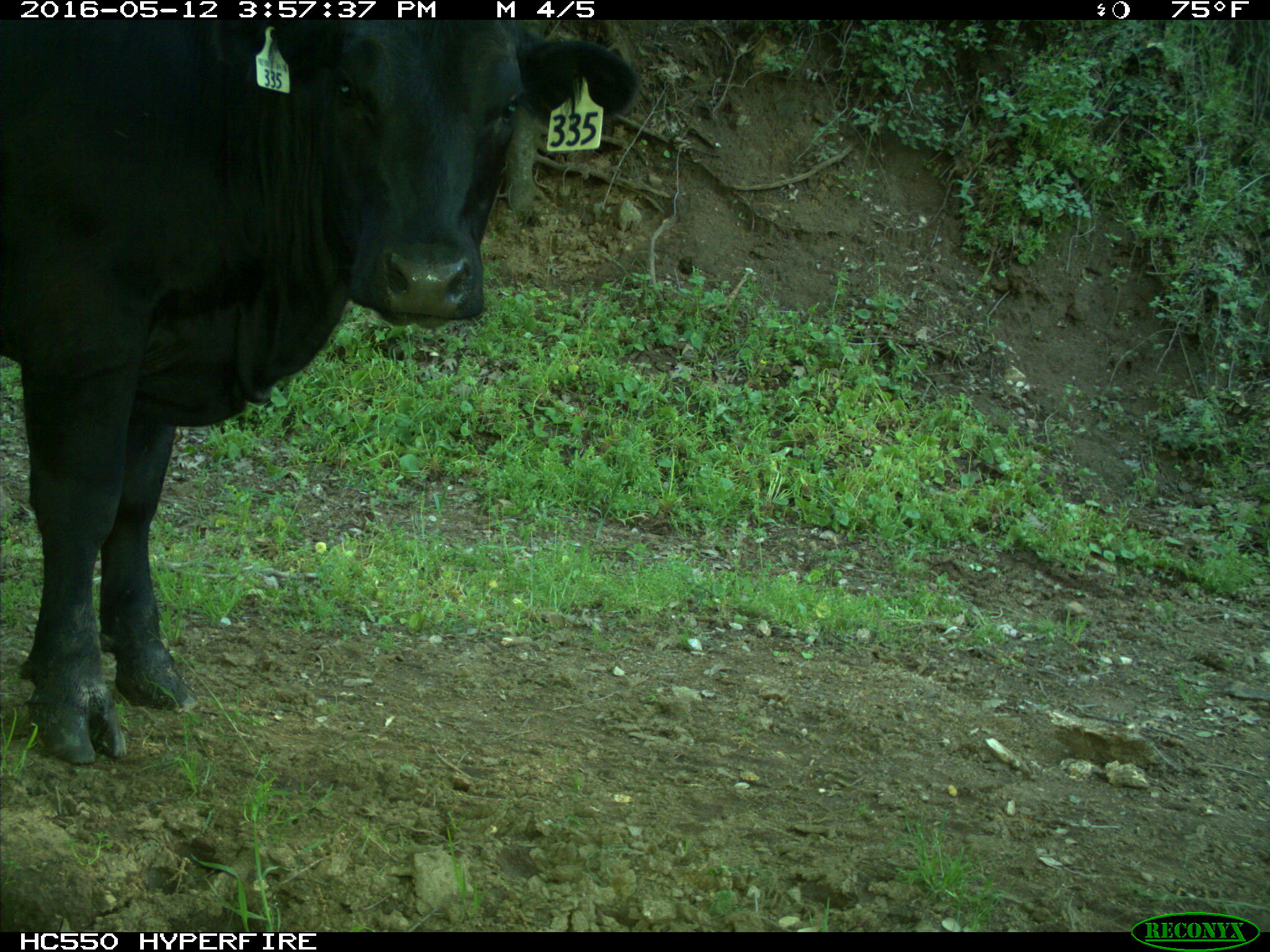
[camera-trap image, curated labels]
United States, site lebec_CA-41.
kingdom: Animalia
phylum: Chordata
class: Mammalia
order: Artiodactyla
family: Bovidae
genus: Bos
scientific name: Bos taurus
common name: domestic cow